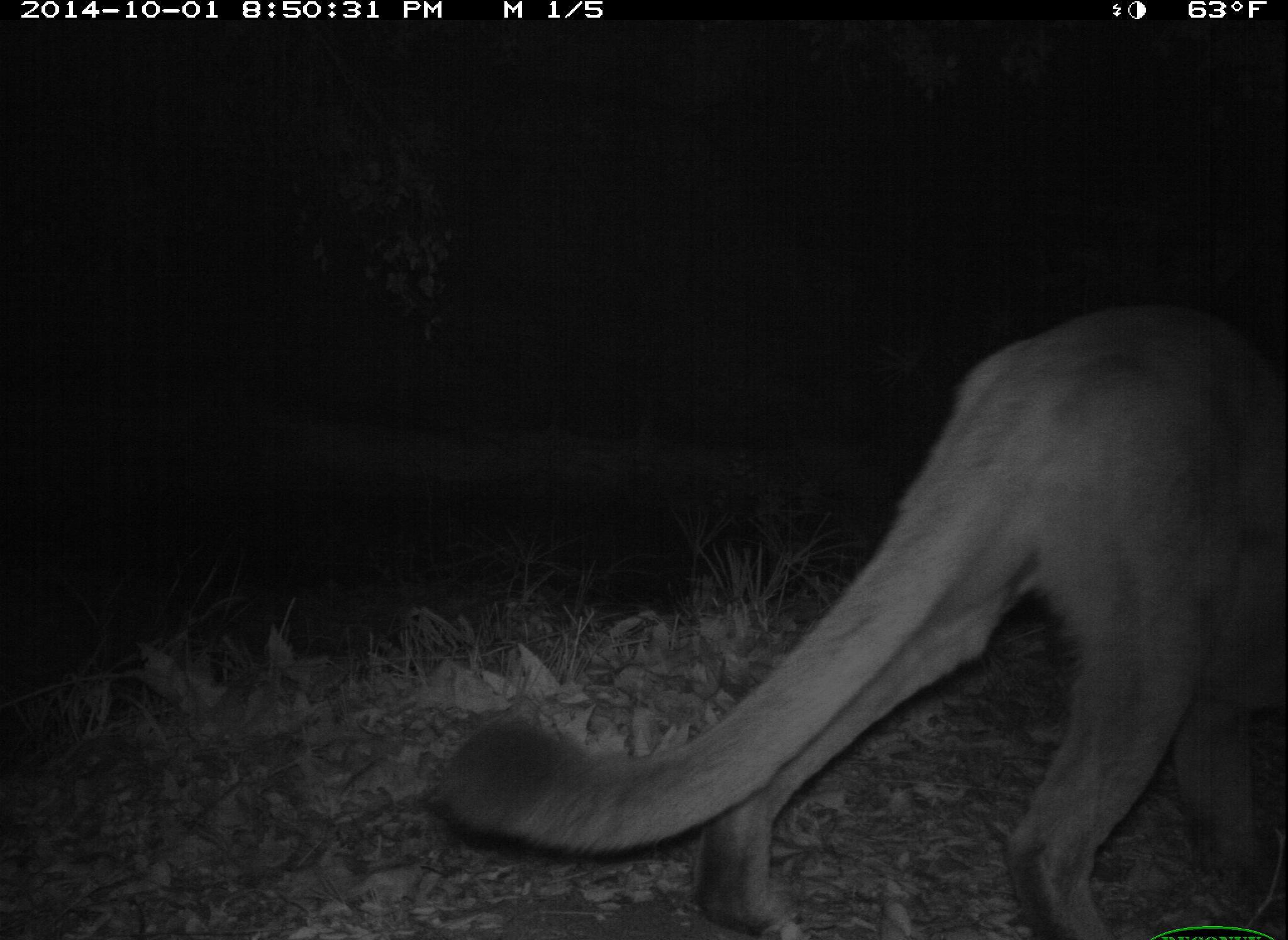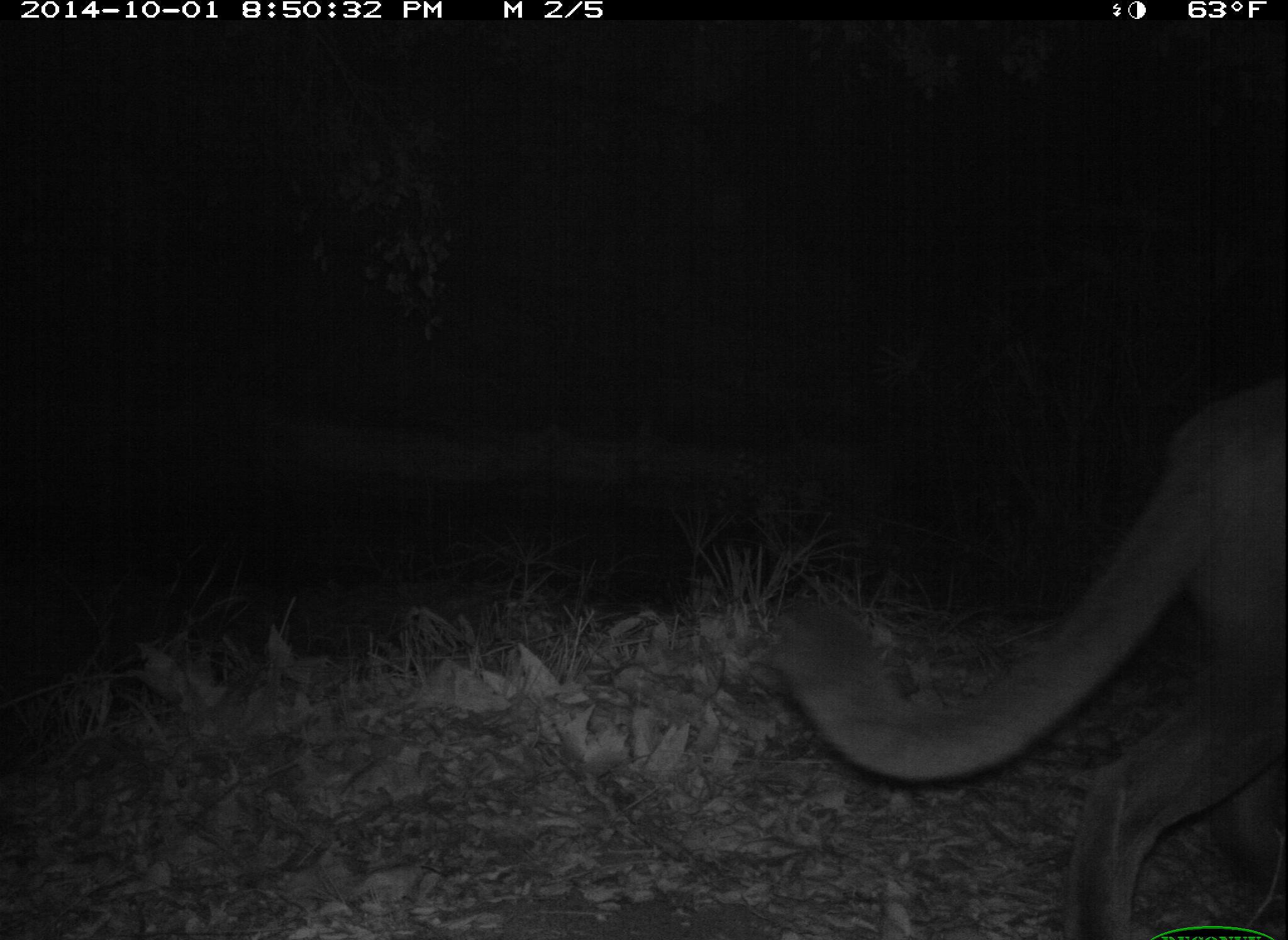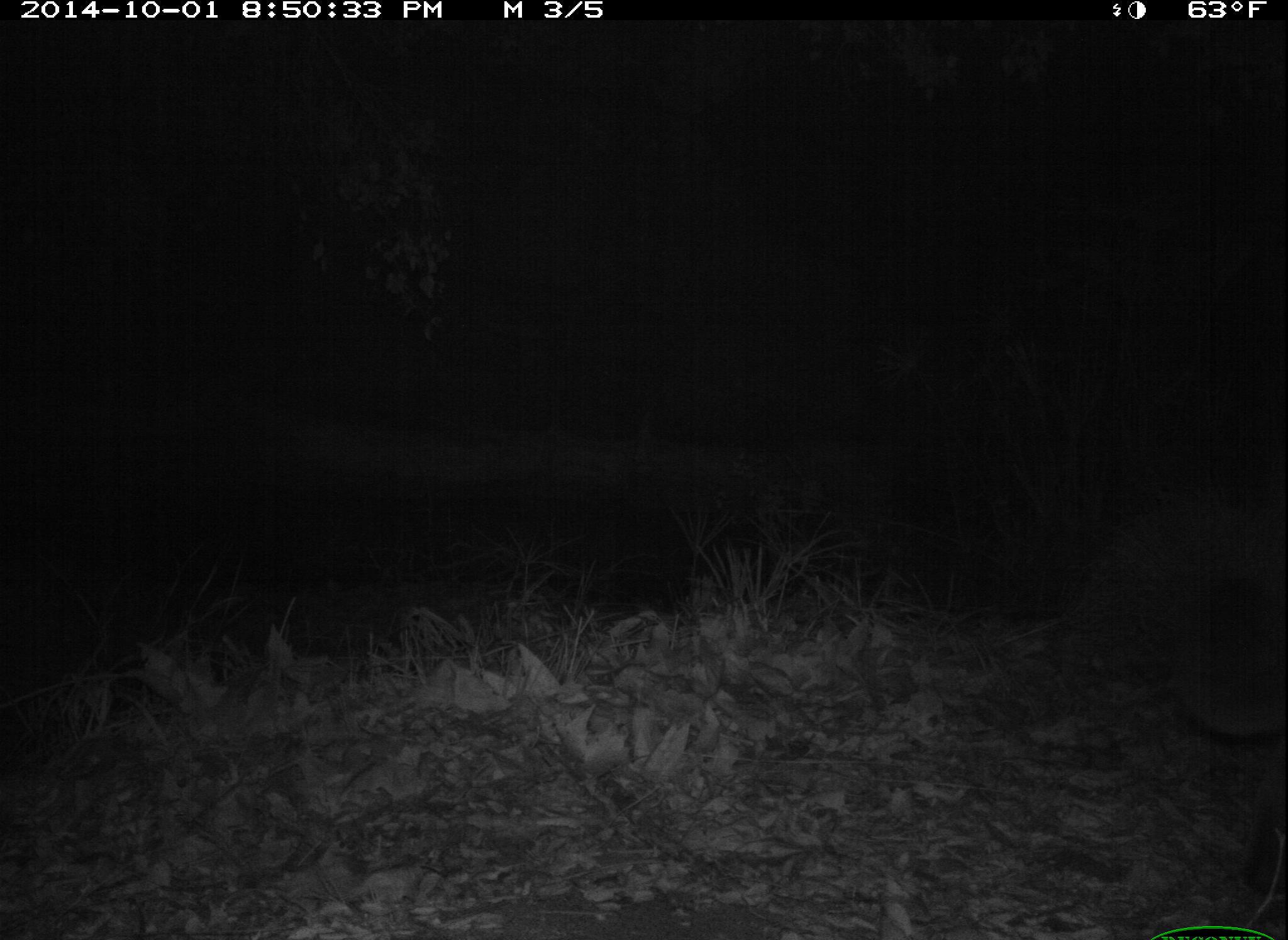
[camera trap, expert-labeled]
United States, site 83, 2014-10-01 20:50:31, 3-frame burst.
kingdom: Animalia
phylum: Chordata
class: Mammalia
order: Carnivora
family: Felidae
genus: Puma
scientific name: Puma concolor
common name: mountain lion